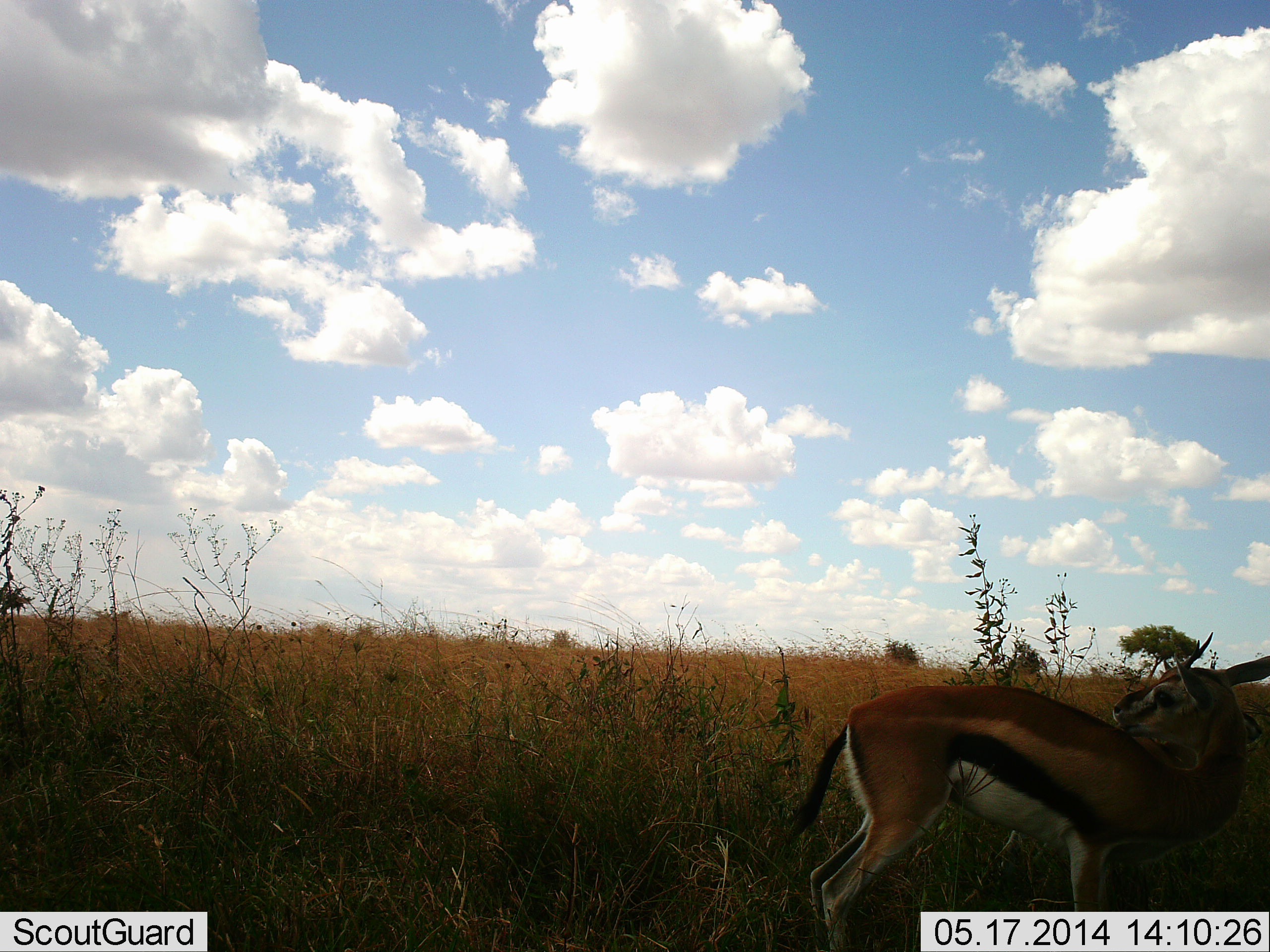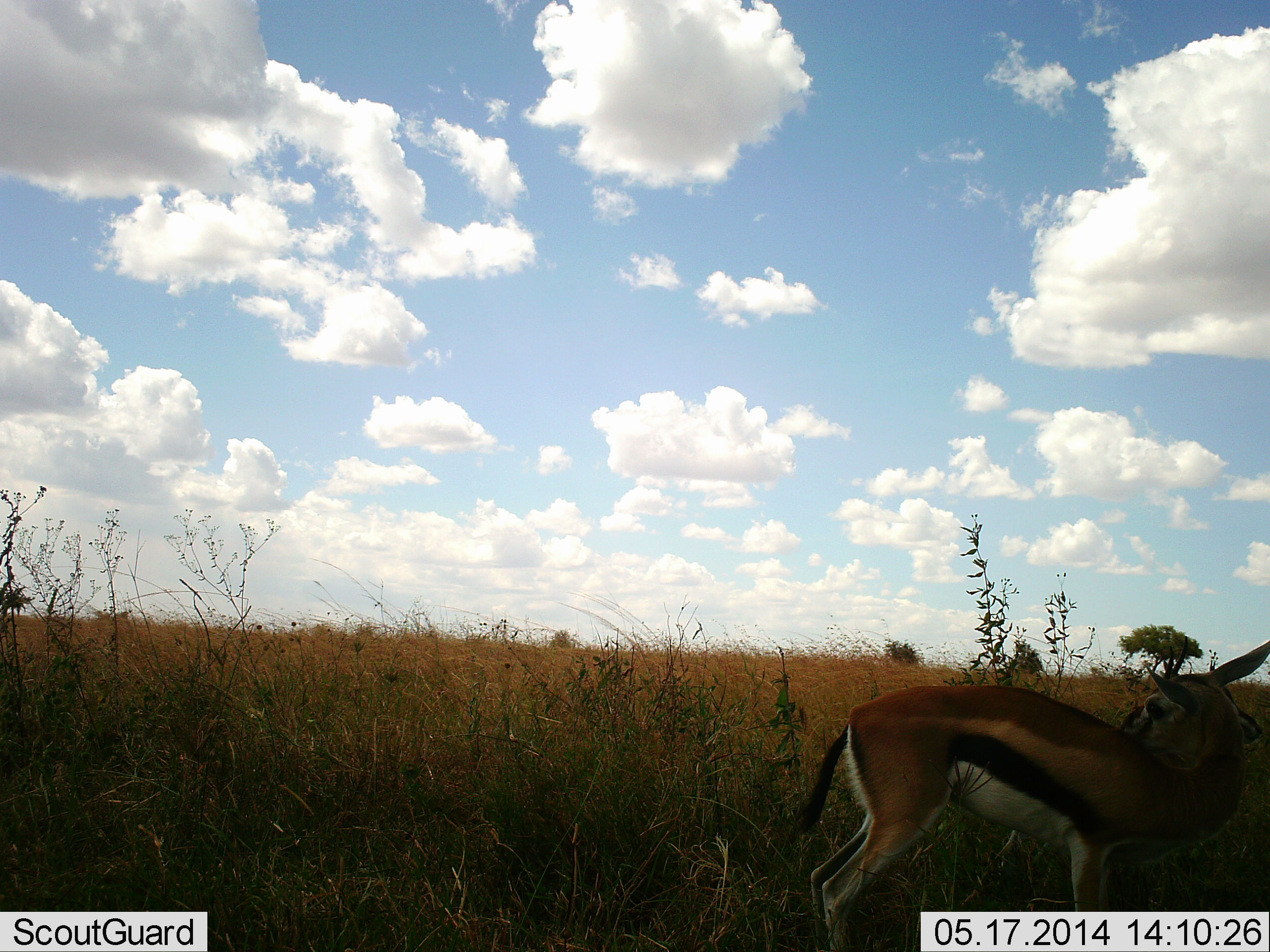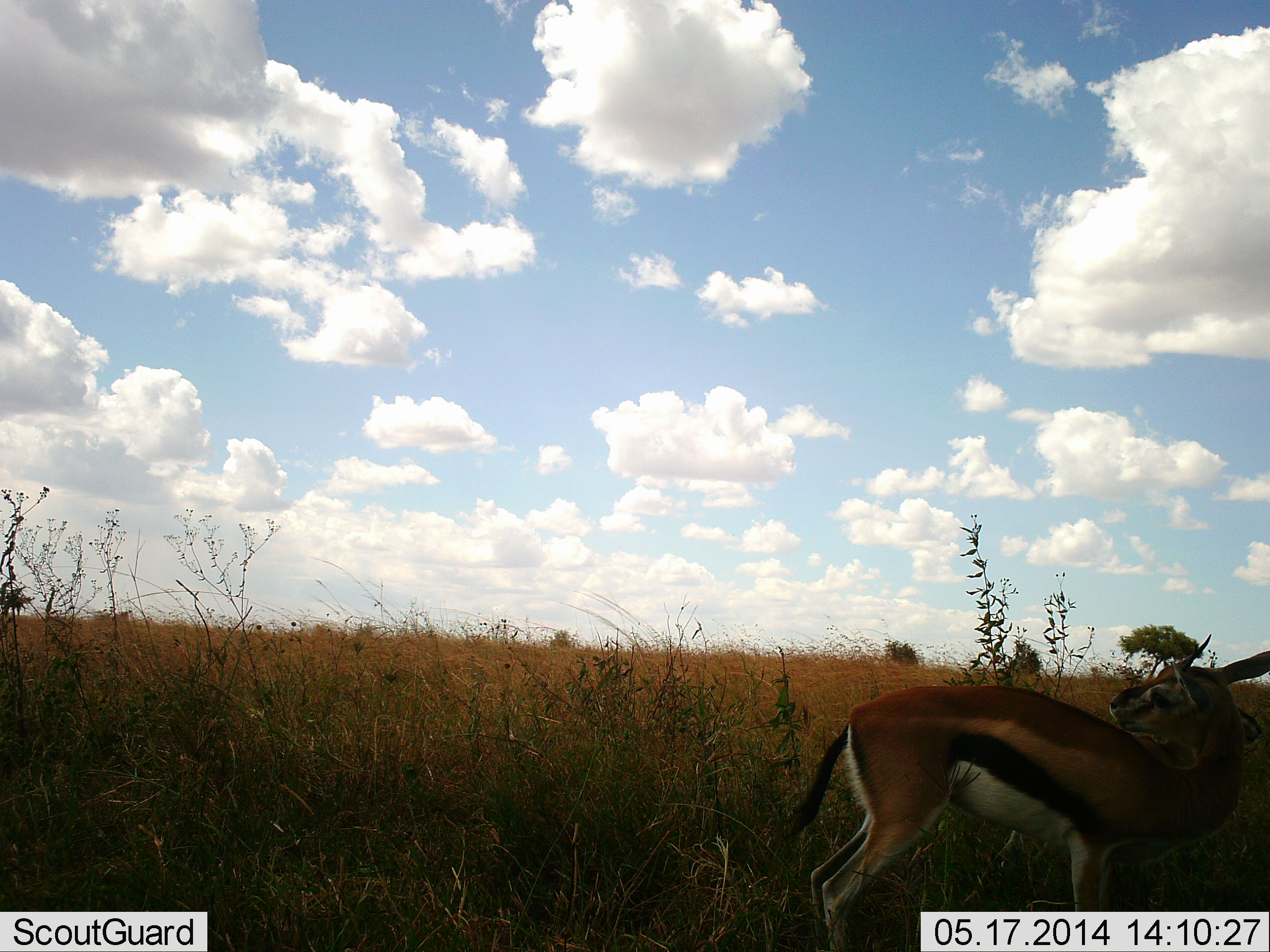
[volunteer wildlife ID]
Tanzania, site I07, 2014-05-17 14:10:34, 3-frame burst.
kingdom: Animalia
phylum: Chordata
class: Mammalia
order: Artiodactyla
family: Bovidae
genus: Eudorcas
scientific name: Eudorcas thomsonii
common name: thomson's gazelle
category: gazellethomsons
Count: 1.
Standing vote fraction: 100%.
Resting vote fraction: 0%.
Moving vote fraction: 10%.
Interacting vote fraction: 0%.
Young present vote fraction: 0%.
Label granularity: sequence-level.